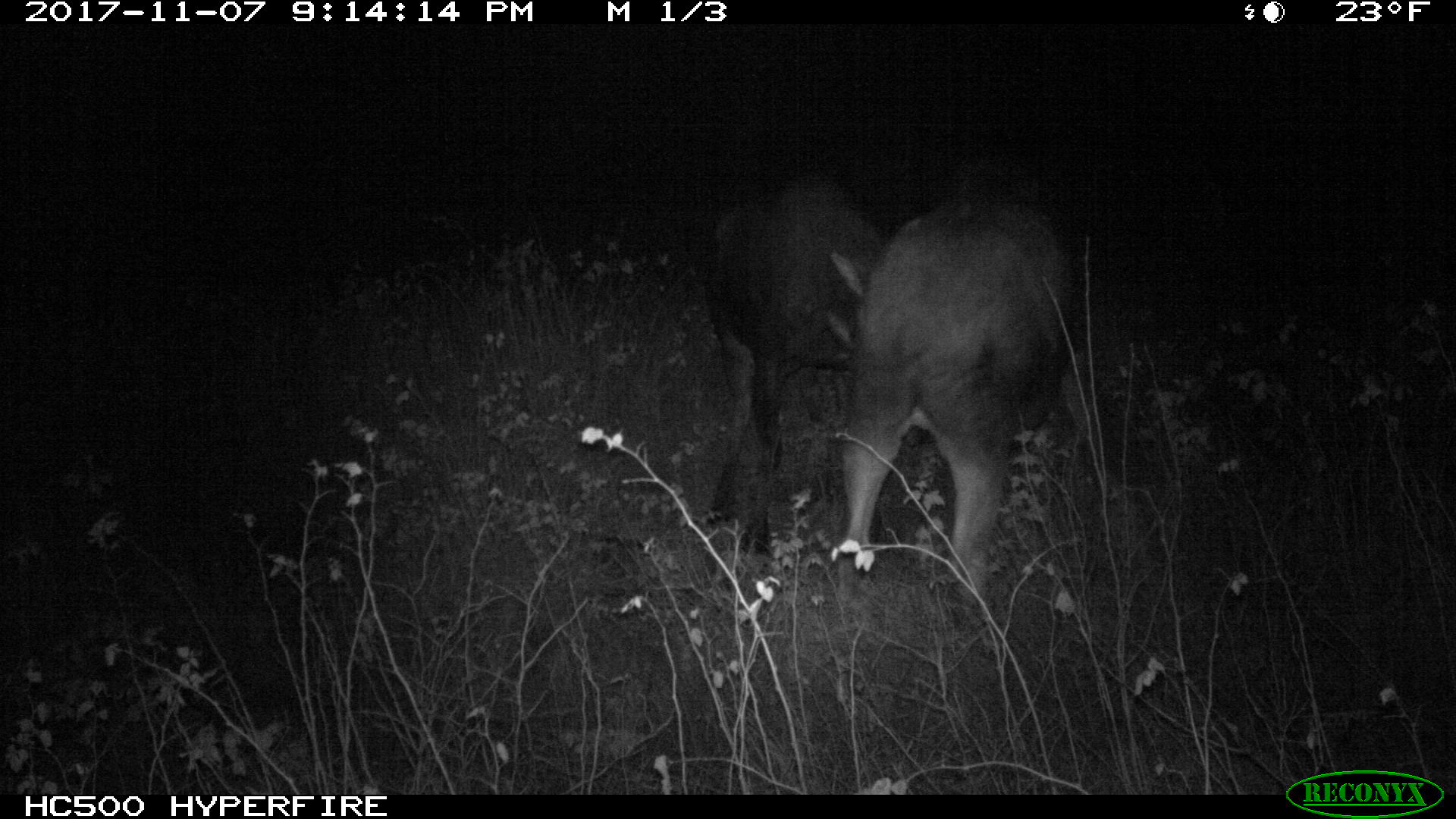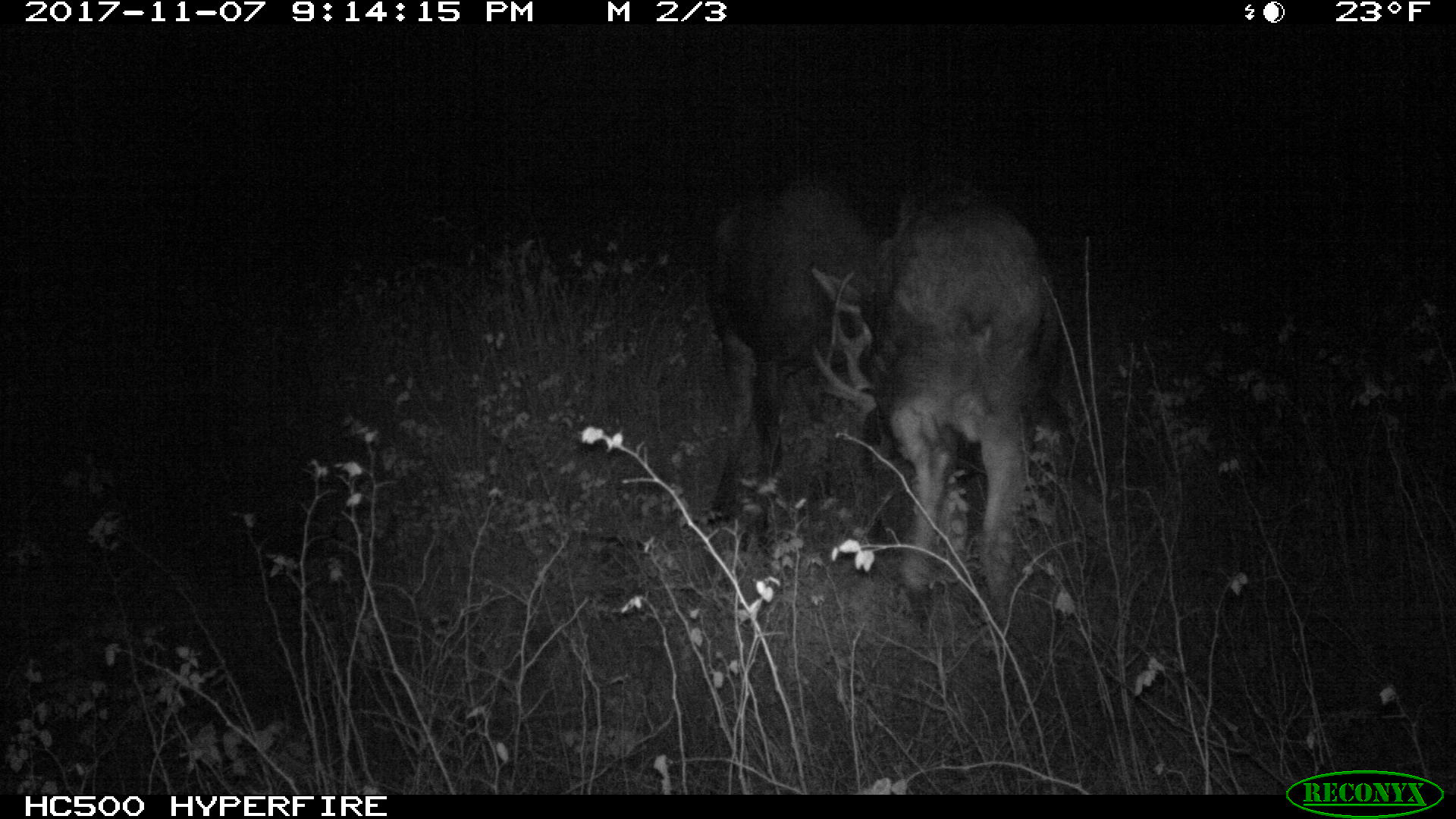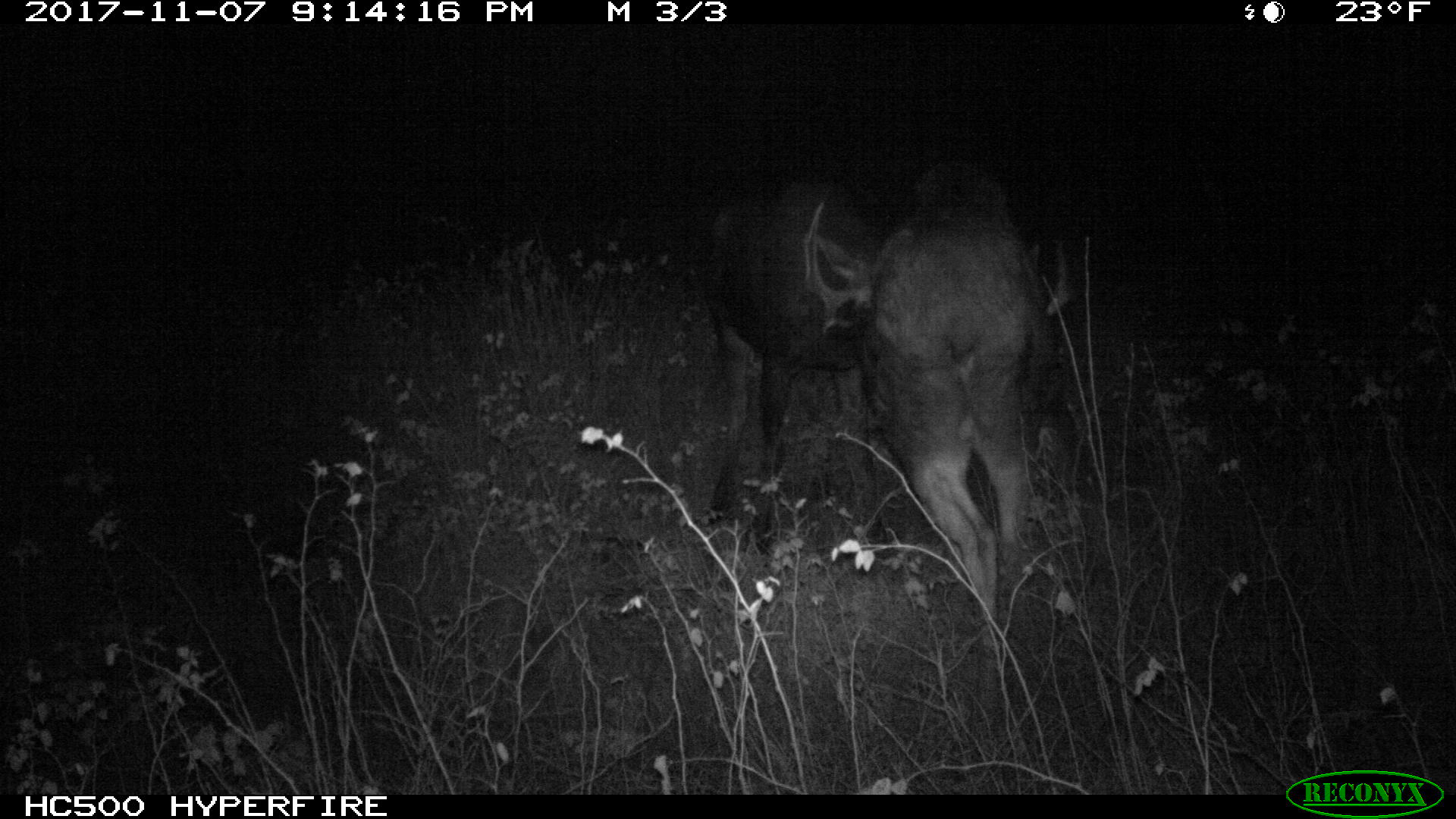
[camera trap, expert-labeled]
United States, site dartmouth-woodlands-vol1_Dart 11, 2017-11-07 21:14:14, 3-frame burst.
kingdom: Animalia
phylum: Chordata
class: Mammalia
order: Artiodactyla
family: Cervidae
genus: Alces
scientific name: Alces alces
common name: moose